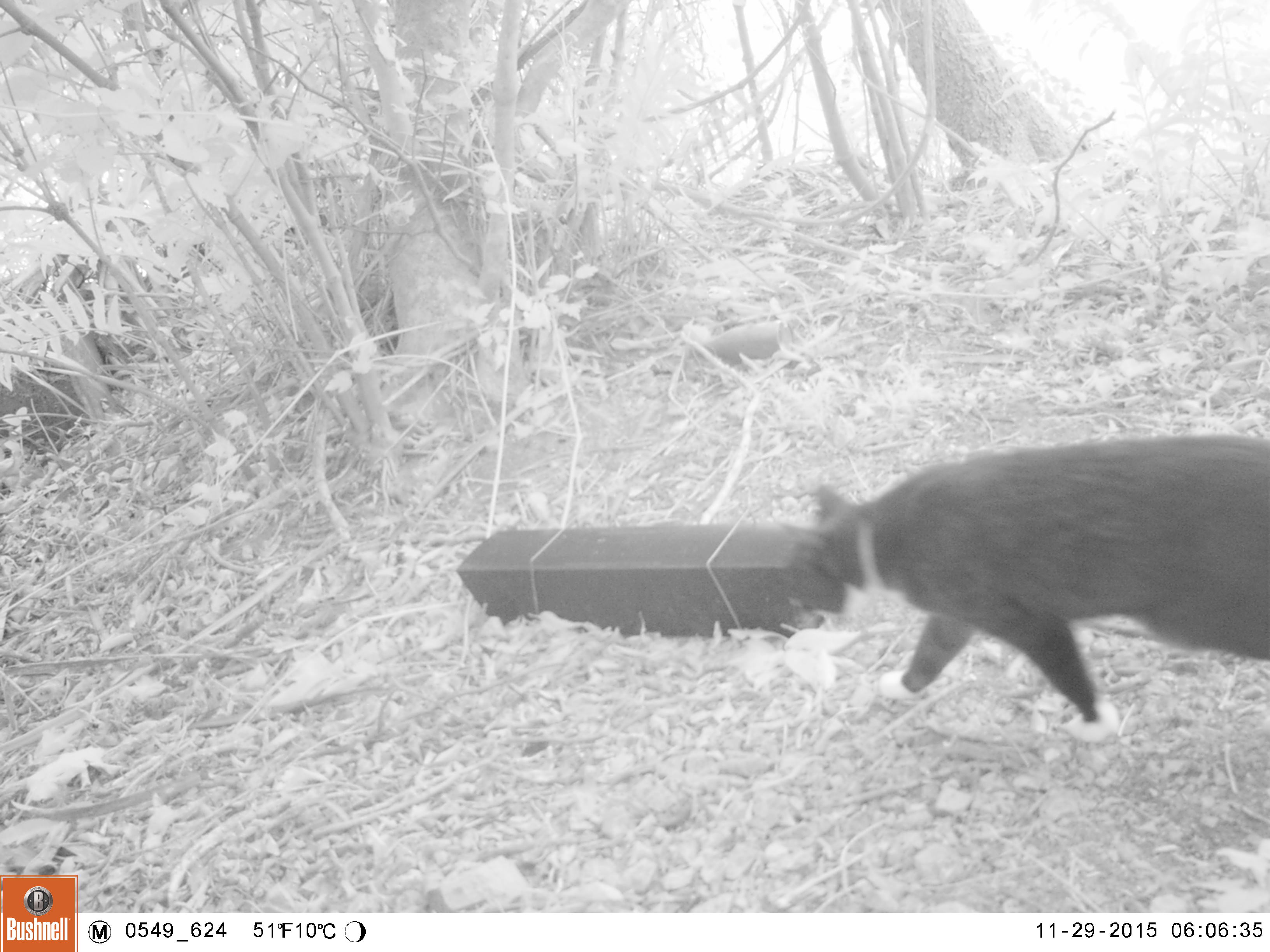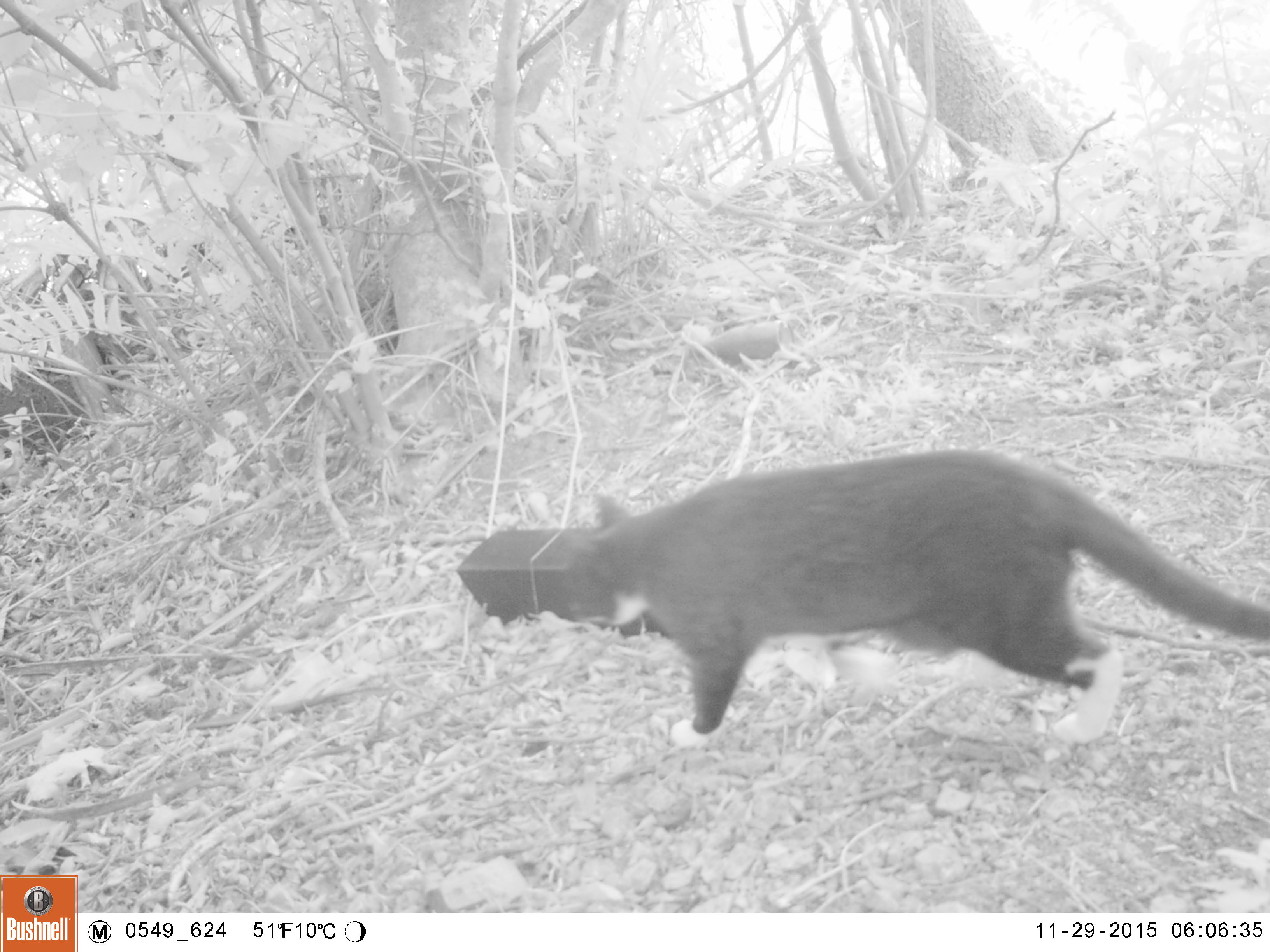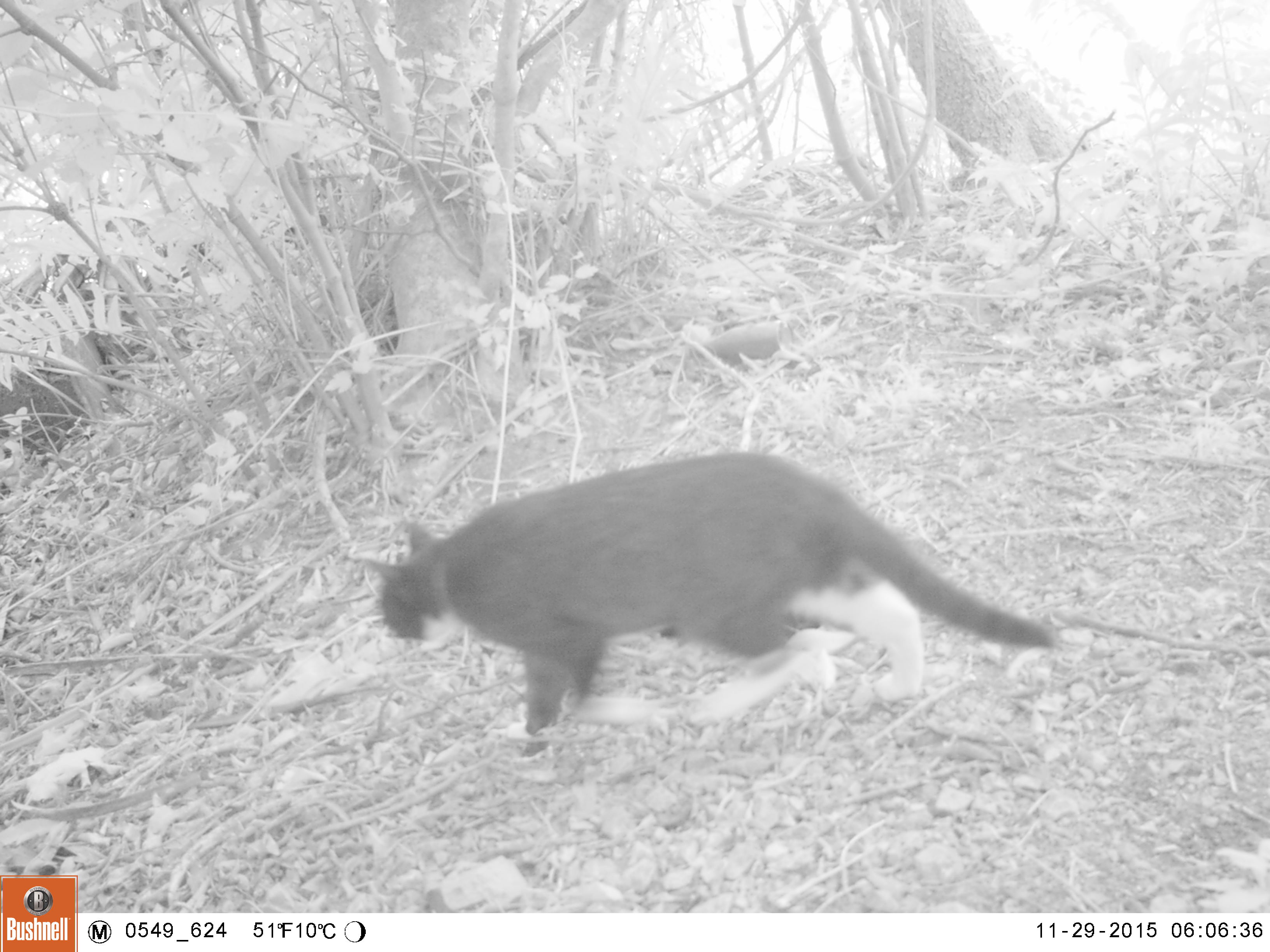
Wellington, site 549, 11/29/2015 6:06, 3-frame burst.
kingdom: Animalia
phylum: Chordata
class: Mammalia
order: Carnivora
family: Felidae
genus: Felis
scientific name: Felis catus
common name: cat